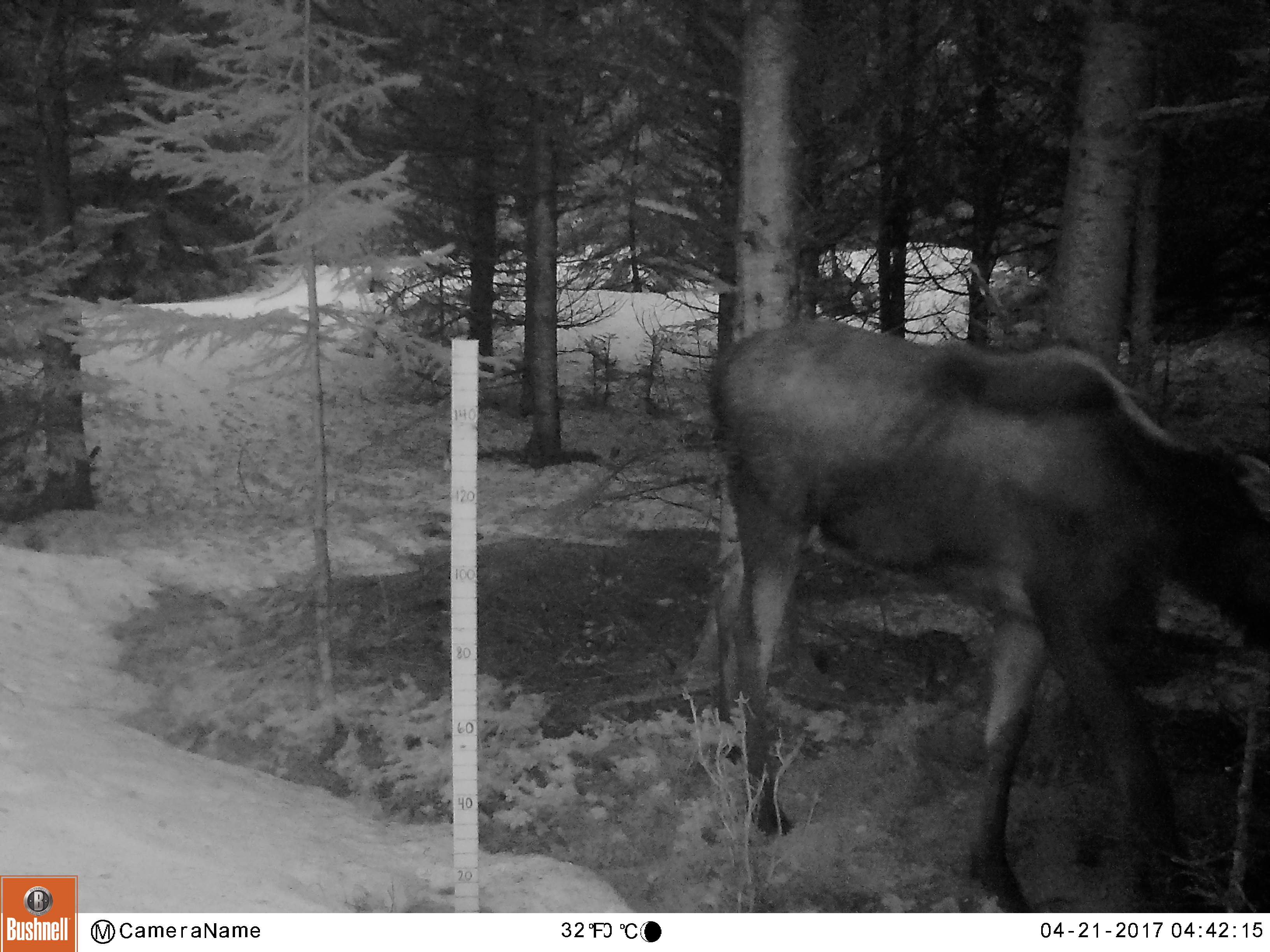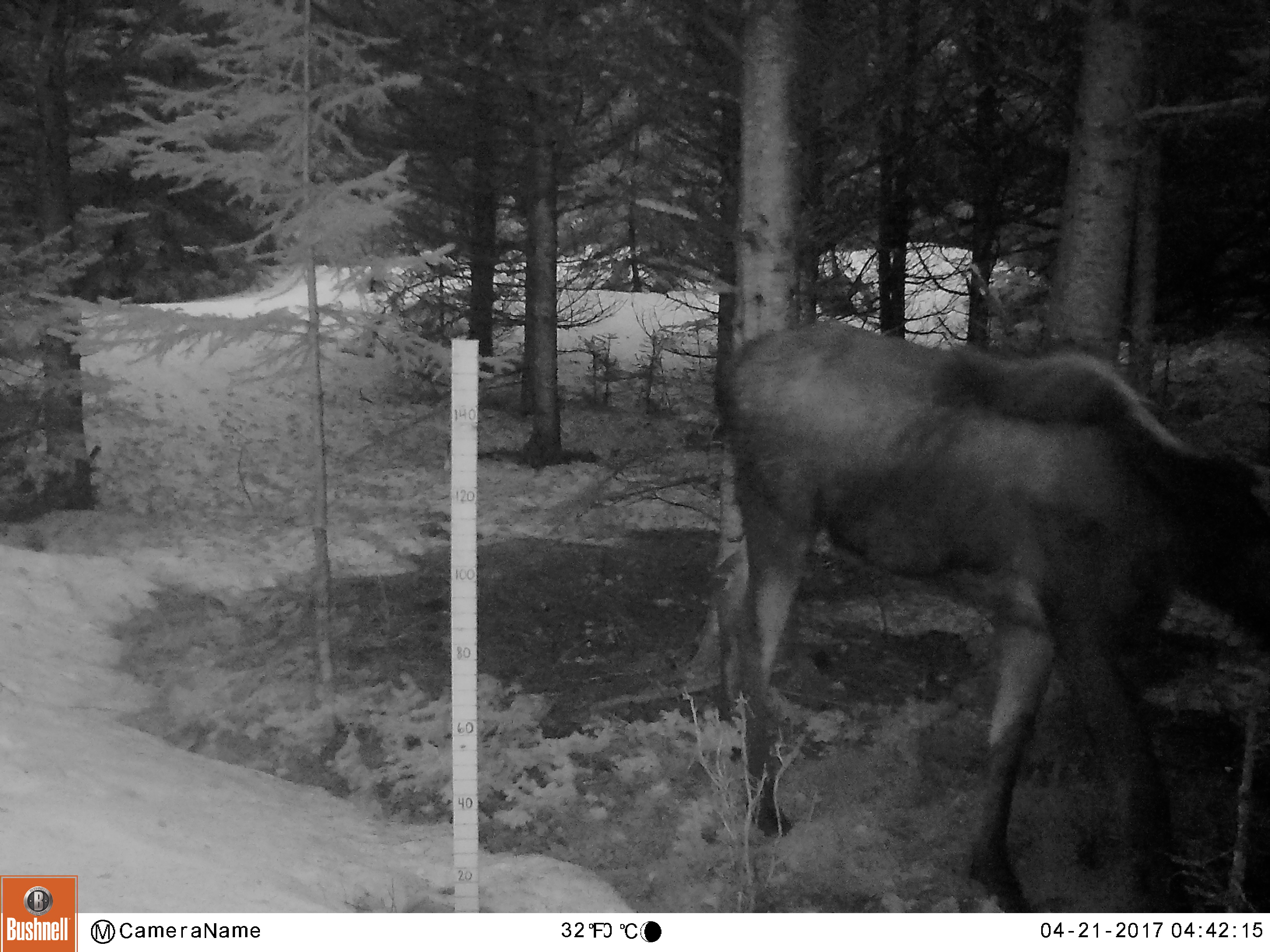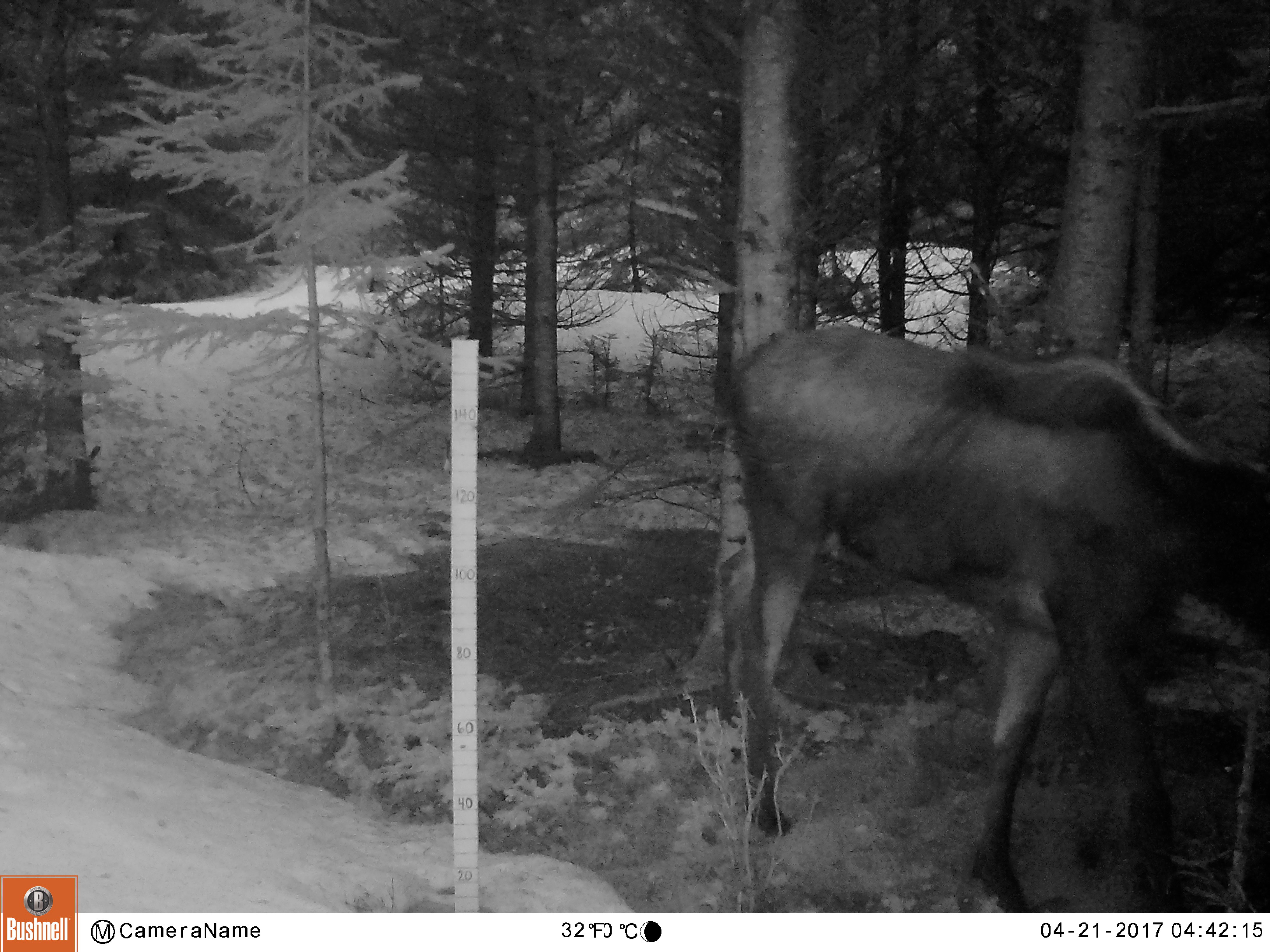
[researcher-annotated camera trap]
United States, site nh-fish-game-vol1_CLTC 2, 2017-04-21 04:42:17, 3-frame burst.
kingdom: Animalia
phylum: Chordata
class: Mammalia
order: Artiodactyla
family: Cervidae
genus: Alces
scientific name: Alces alces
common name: moose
Moose (Alces alces).